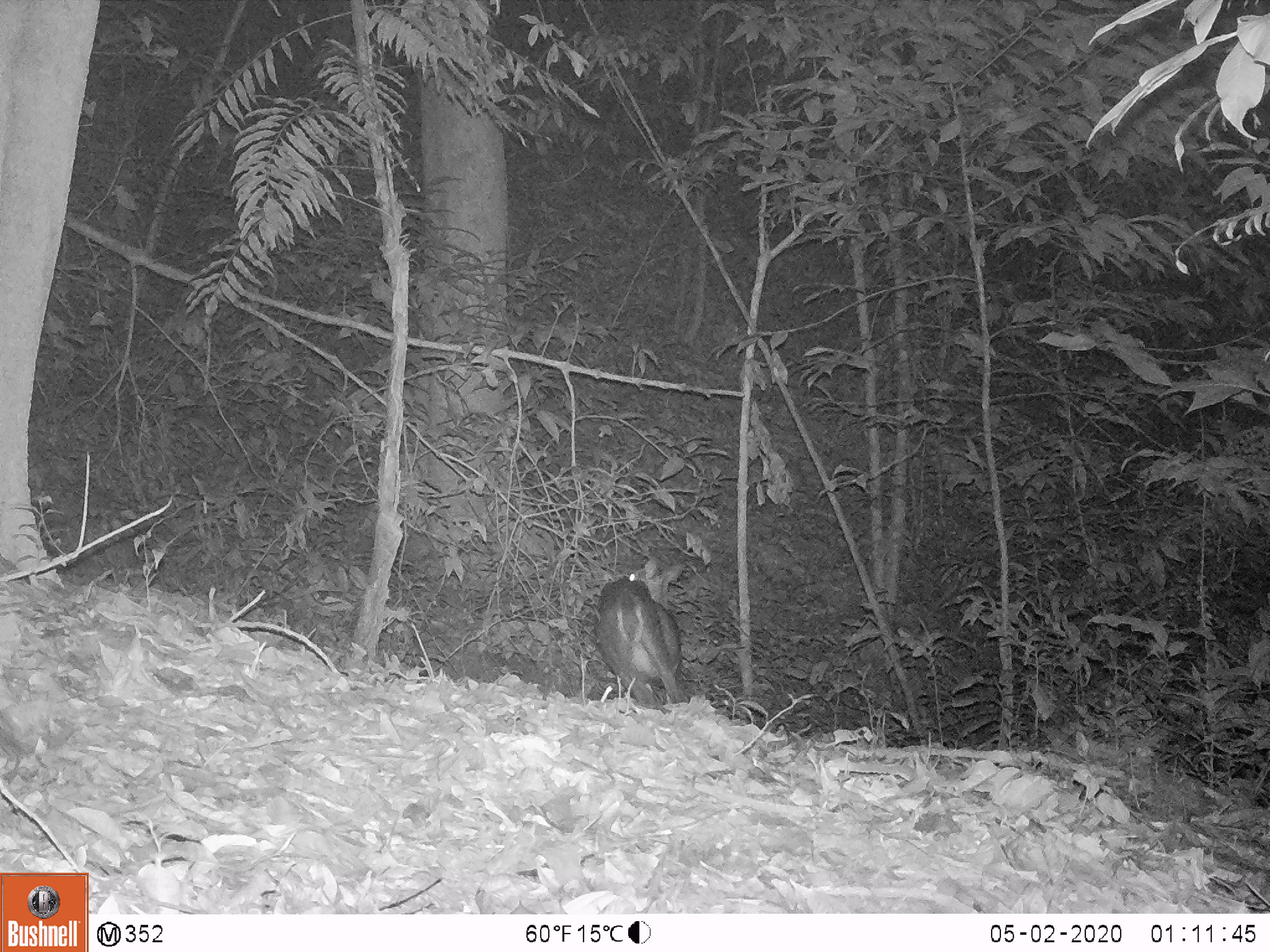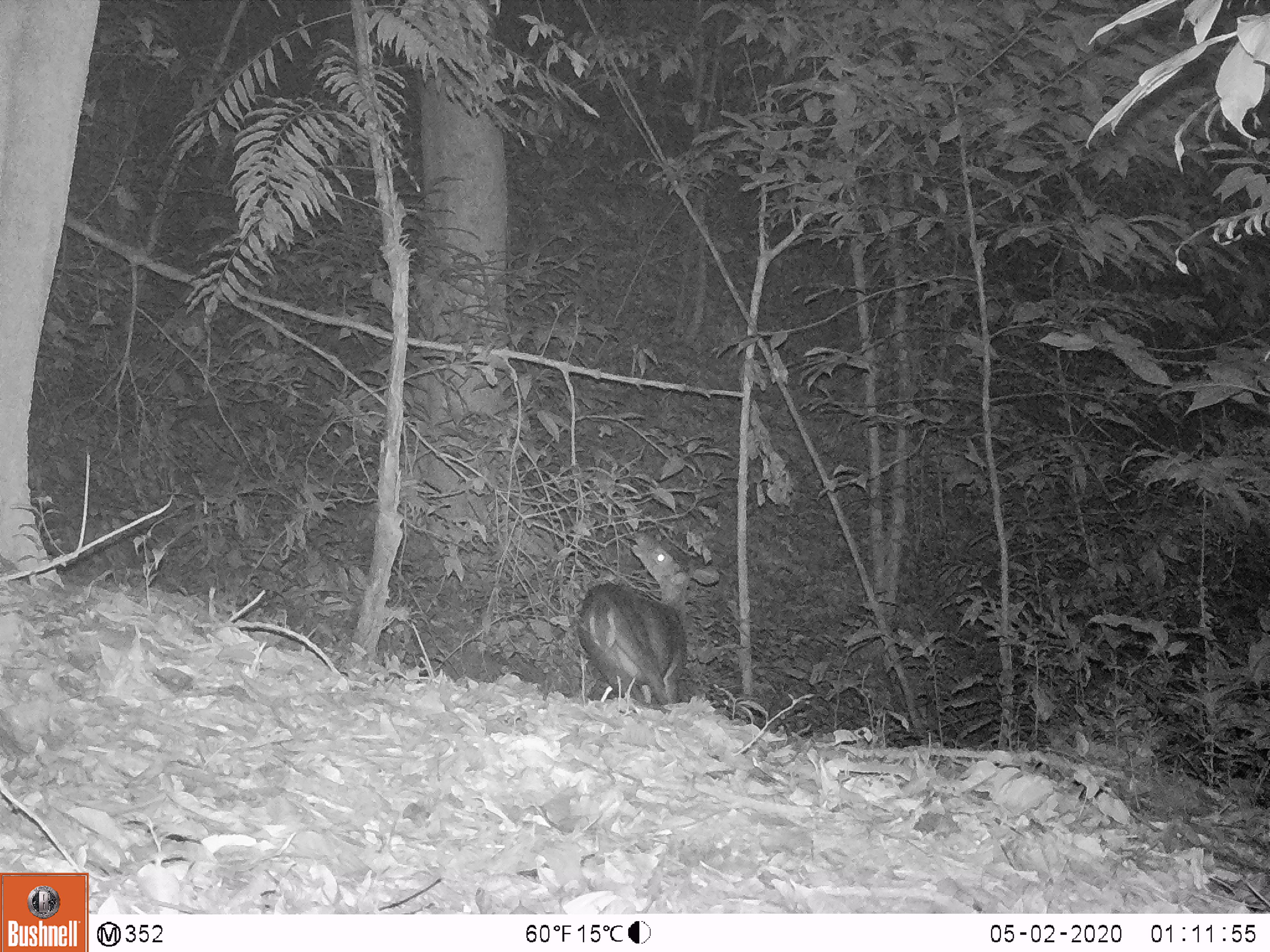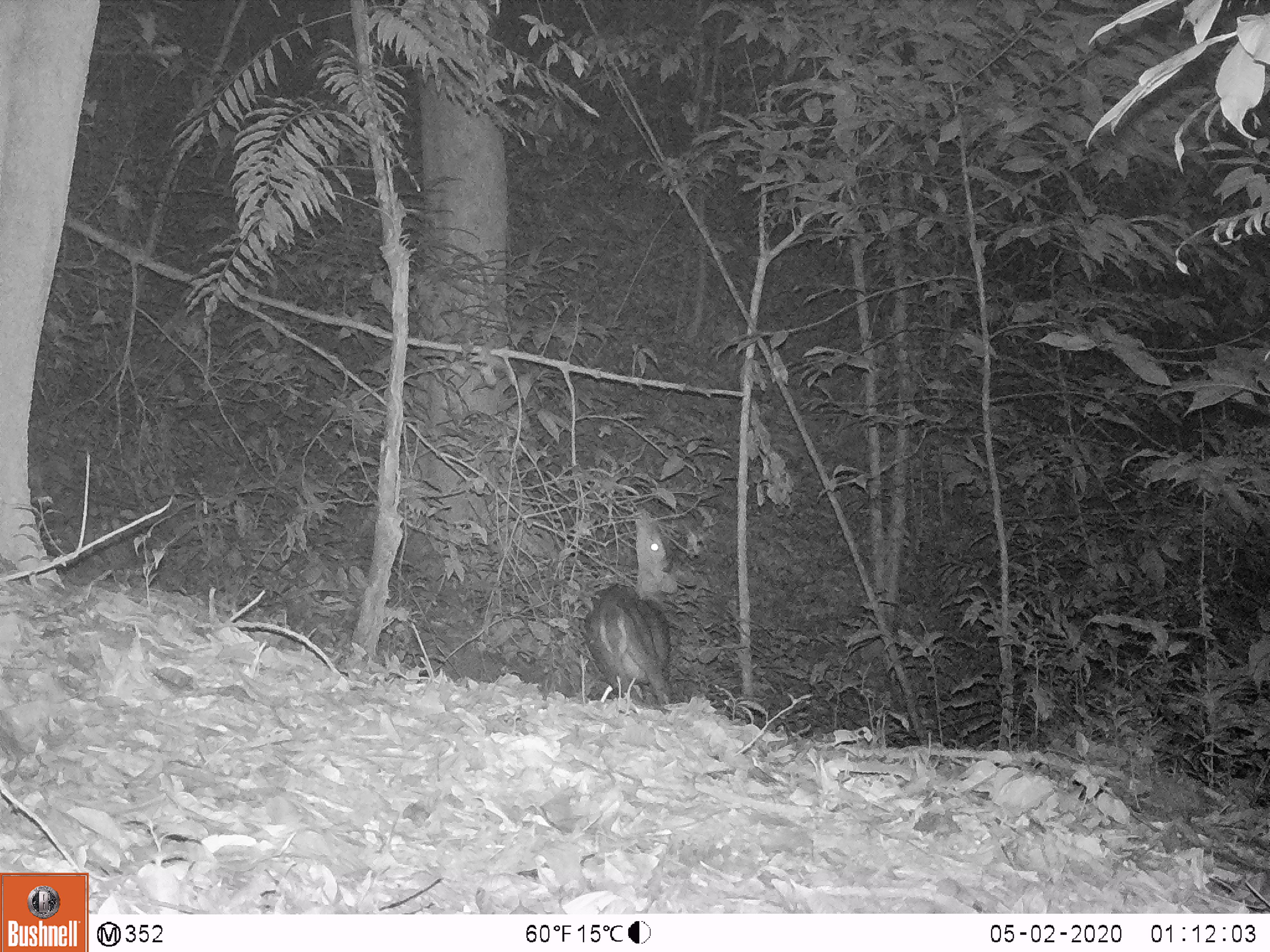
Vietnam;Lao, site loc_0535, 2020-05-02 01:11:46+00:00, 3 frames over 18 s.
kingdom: Animalia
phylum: Chordata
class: Mammalia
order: Artiodactyla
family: Cervidae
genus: Muntiacus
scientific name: Muntiacus vuquangensis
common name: large-antlered muntjac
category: large antlered muntjac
Large antlered muntjac (large-antlered muntjac) (Muntiacus vuquangensis). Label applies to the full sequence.